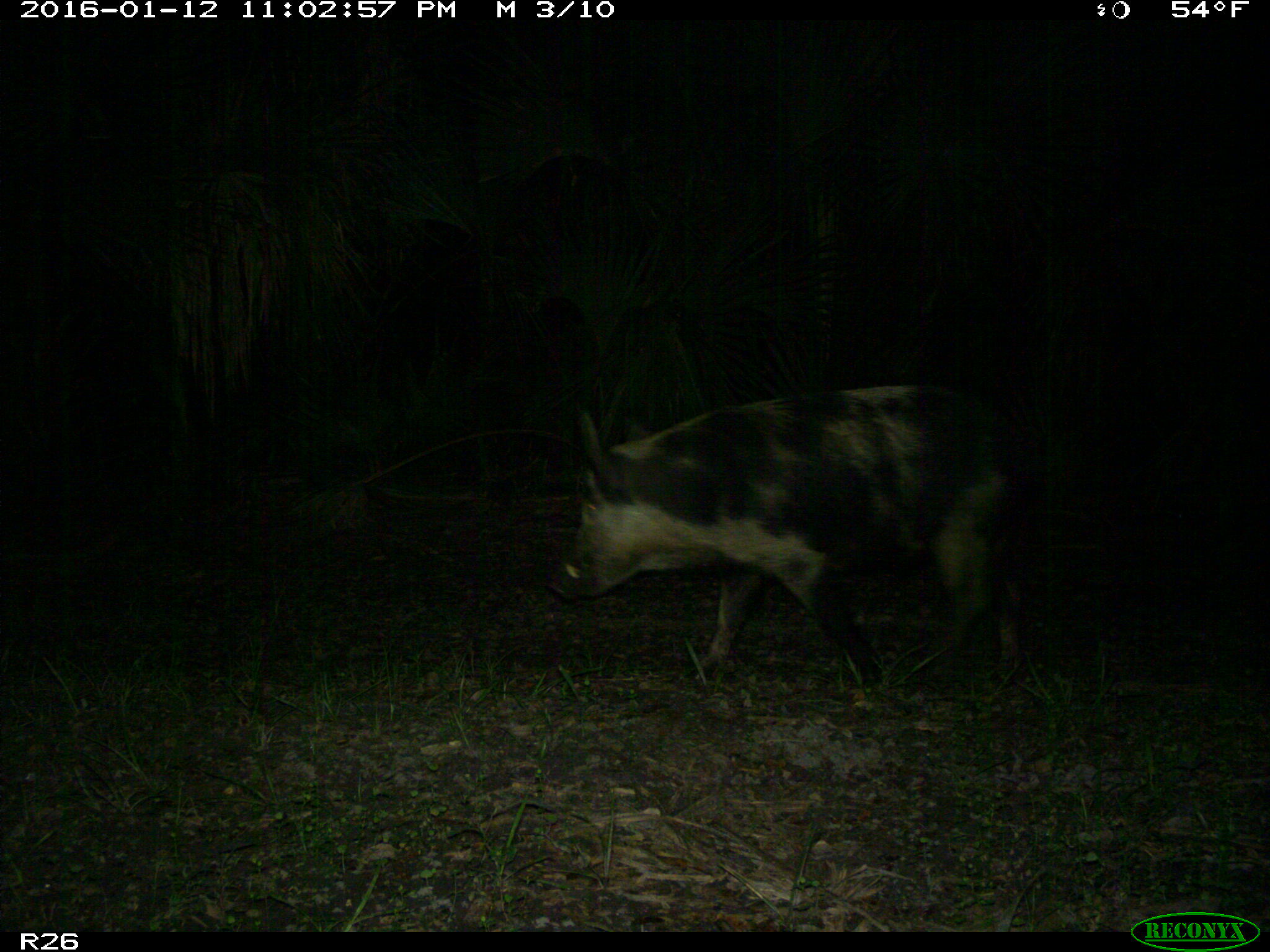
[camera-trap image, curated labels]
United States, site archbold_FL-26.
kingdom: Animalia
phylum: Chordata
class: Mammalia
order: Artiodactyla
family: Suidae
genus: Sus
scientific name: Sus scrofa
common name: wild boar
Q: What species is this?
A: Sus scrofa (wild boar).